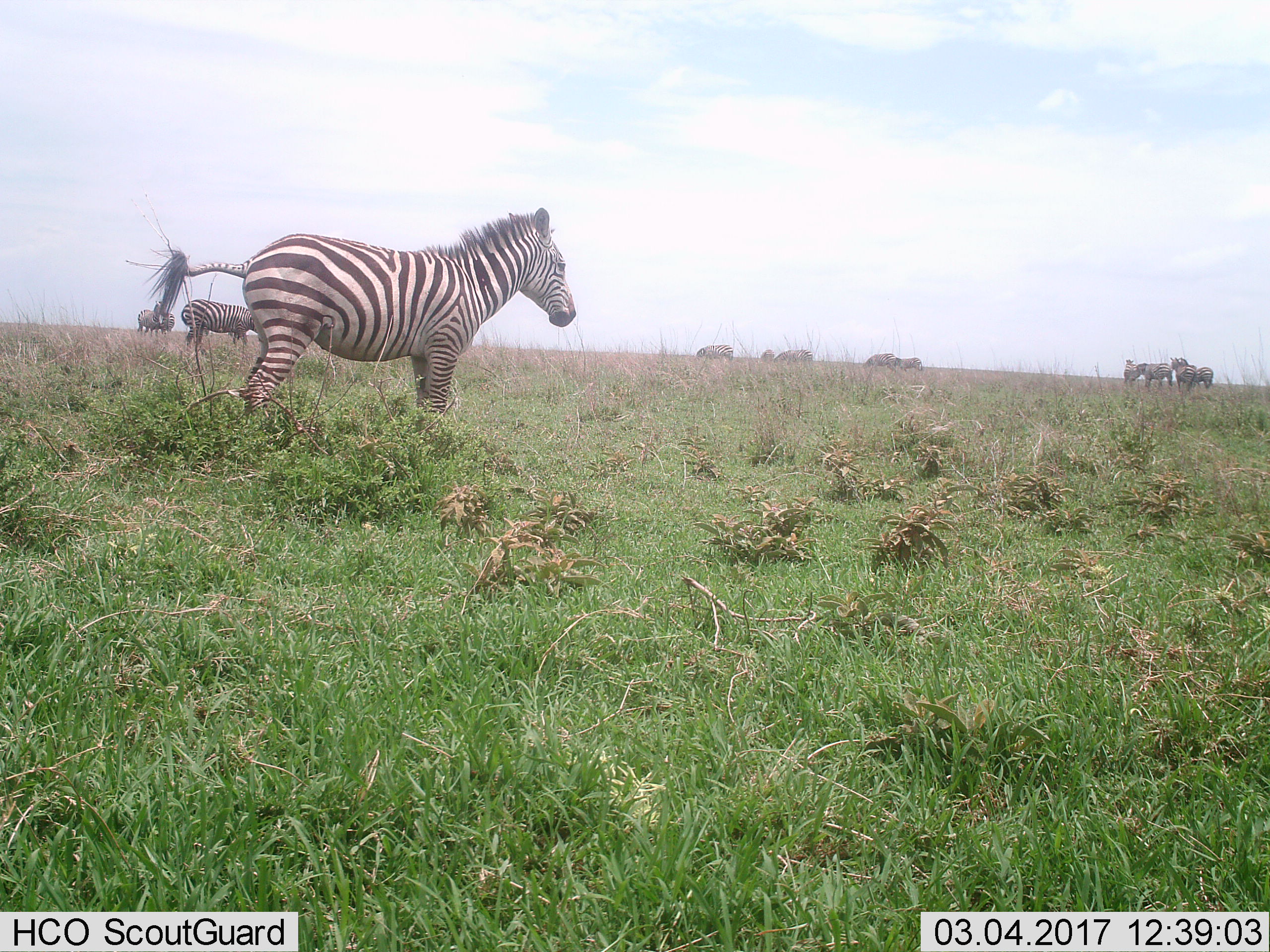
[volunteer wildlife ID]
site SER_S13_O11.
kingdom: Animalia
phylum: Chordata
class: Mammalia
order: Perissodactyla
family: Equidae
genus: Equus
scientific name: Equus quagga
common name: plains zebra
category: zebraplains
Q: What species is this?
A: Zebraplains (plains zebra) (Equus quagga).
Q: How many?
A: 11-50.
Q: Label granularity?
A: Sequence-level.